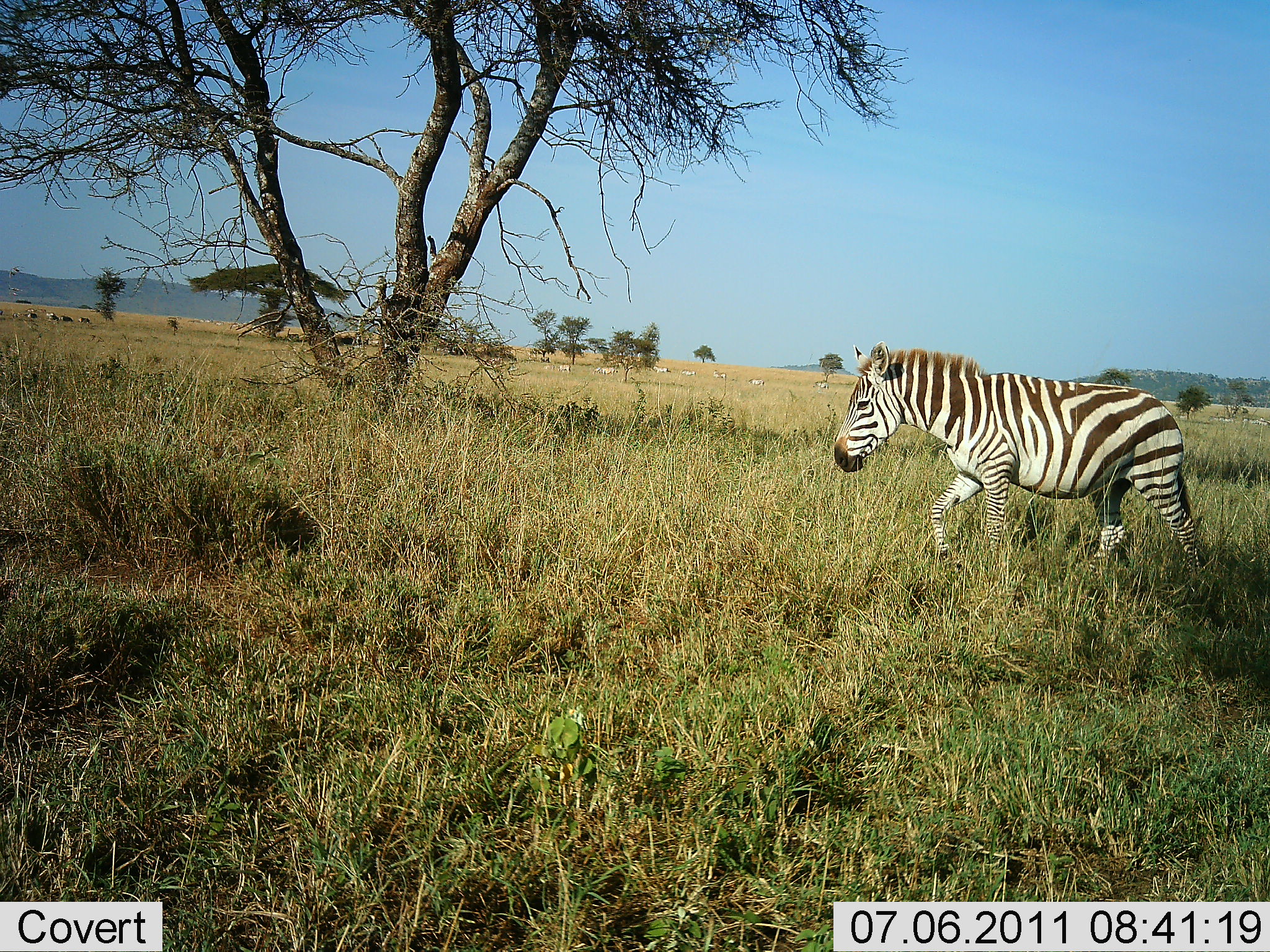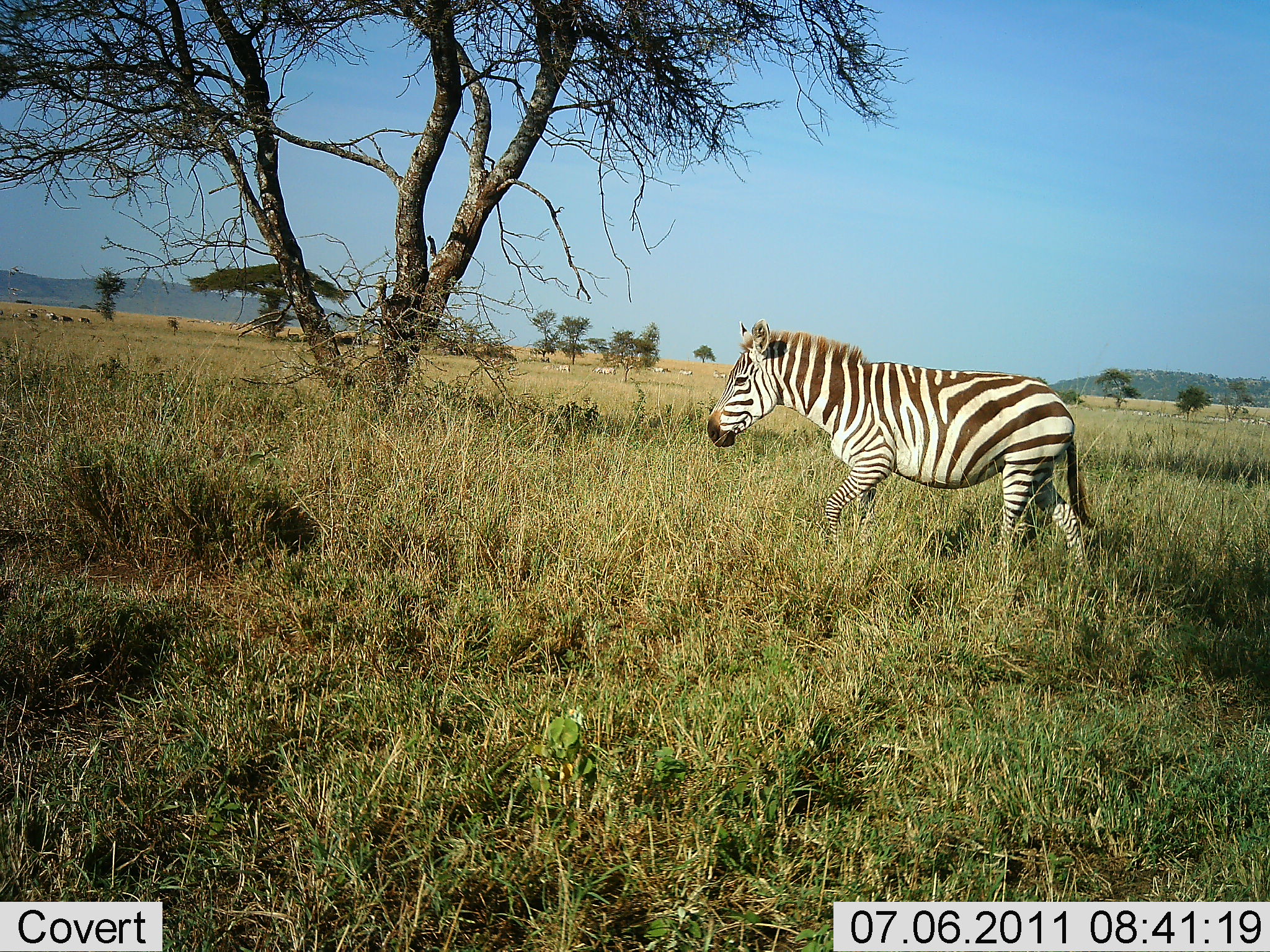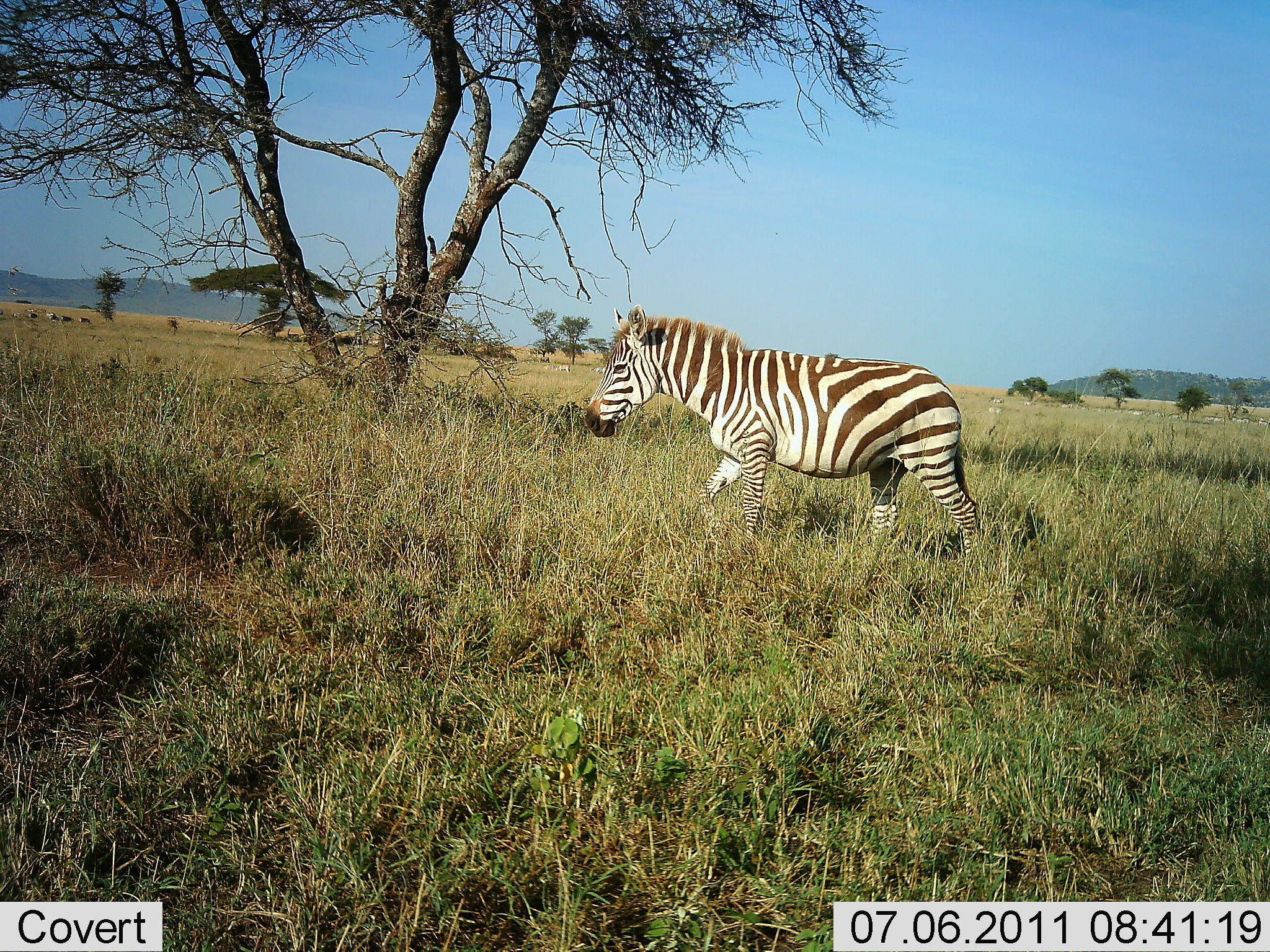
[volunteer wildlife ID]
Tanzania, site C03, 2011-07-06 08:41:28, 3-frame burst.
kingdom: Animalia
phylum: Chordata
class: Mammalia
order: Perissodactyla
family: Equidae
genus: Equus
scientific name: Equus quagga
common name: plains zebra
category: zebra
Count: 1.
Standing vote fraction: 0%.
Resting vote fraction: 0%.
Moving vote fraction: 100%.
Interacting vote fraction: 0%.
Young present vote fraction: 0%.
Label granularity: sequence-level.